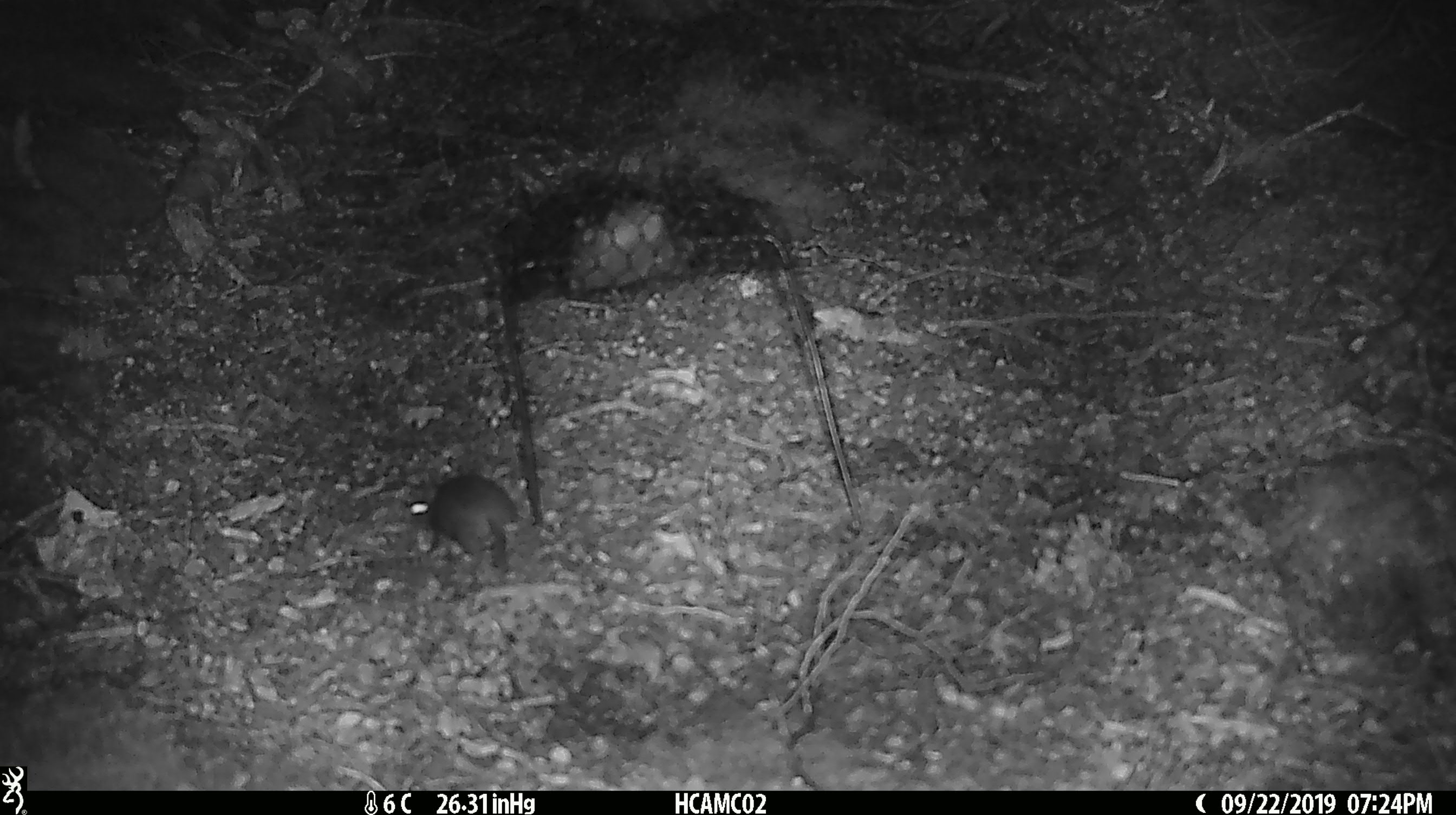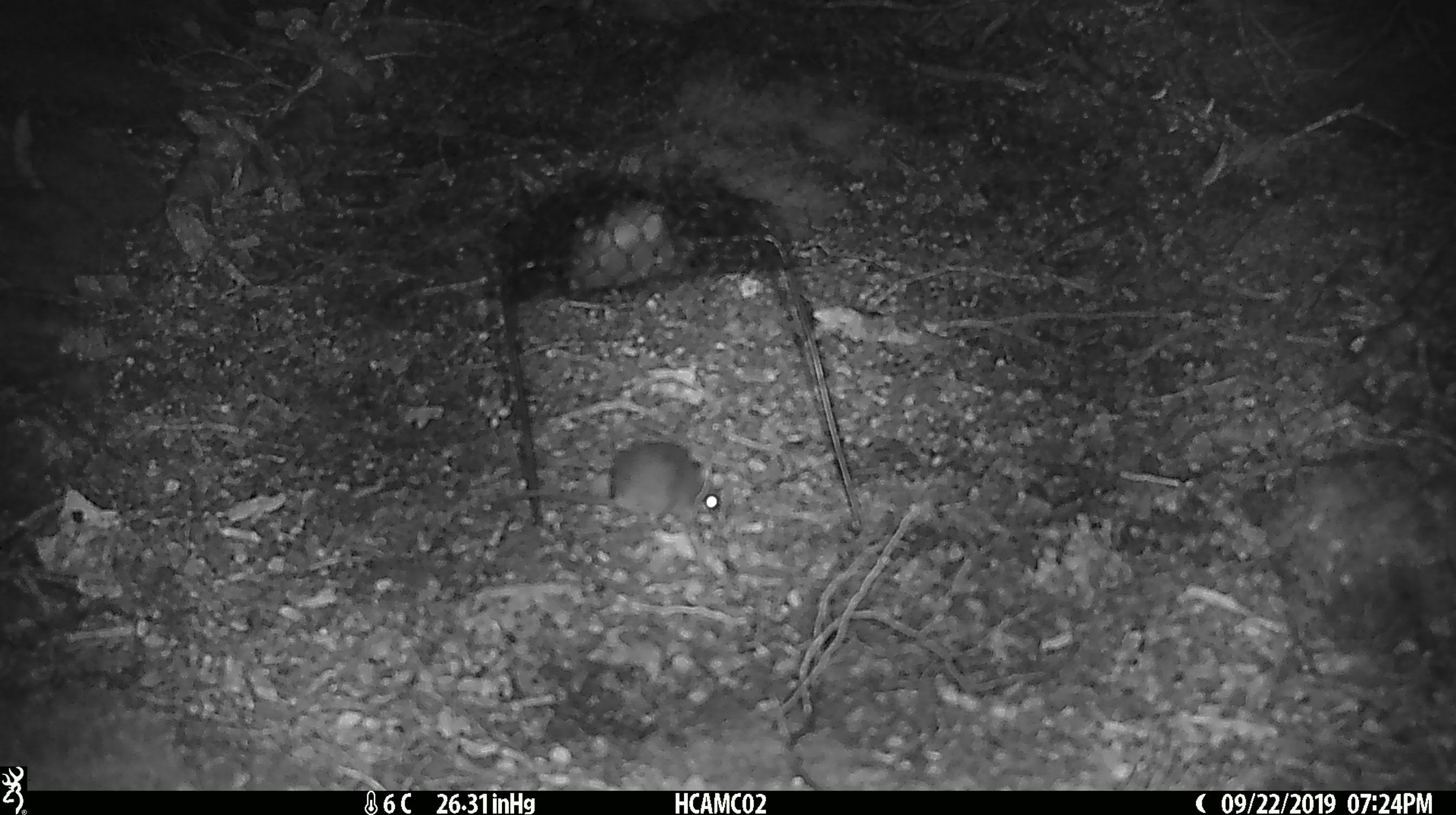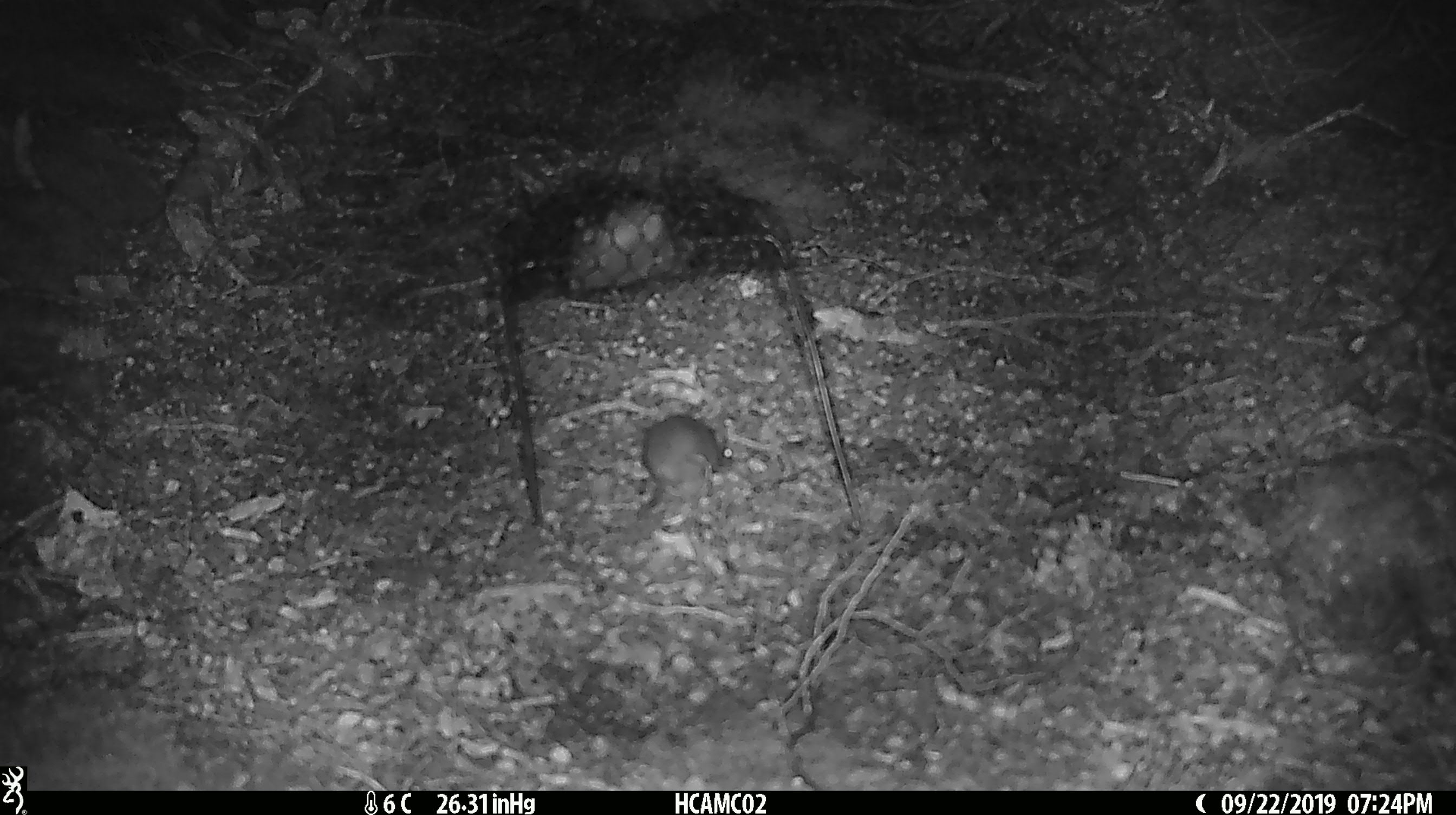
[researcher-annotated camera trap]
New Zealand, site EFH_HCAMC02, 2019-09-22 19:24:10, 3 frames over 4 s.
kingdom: Animalia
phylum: Chordata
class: Mammalia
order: Rodentia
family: Muridae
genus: Mus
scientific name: Mus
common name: mouse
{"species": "mouse (Mus)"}